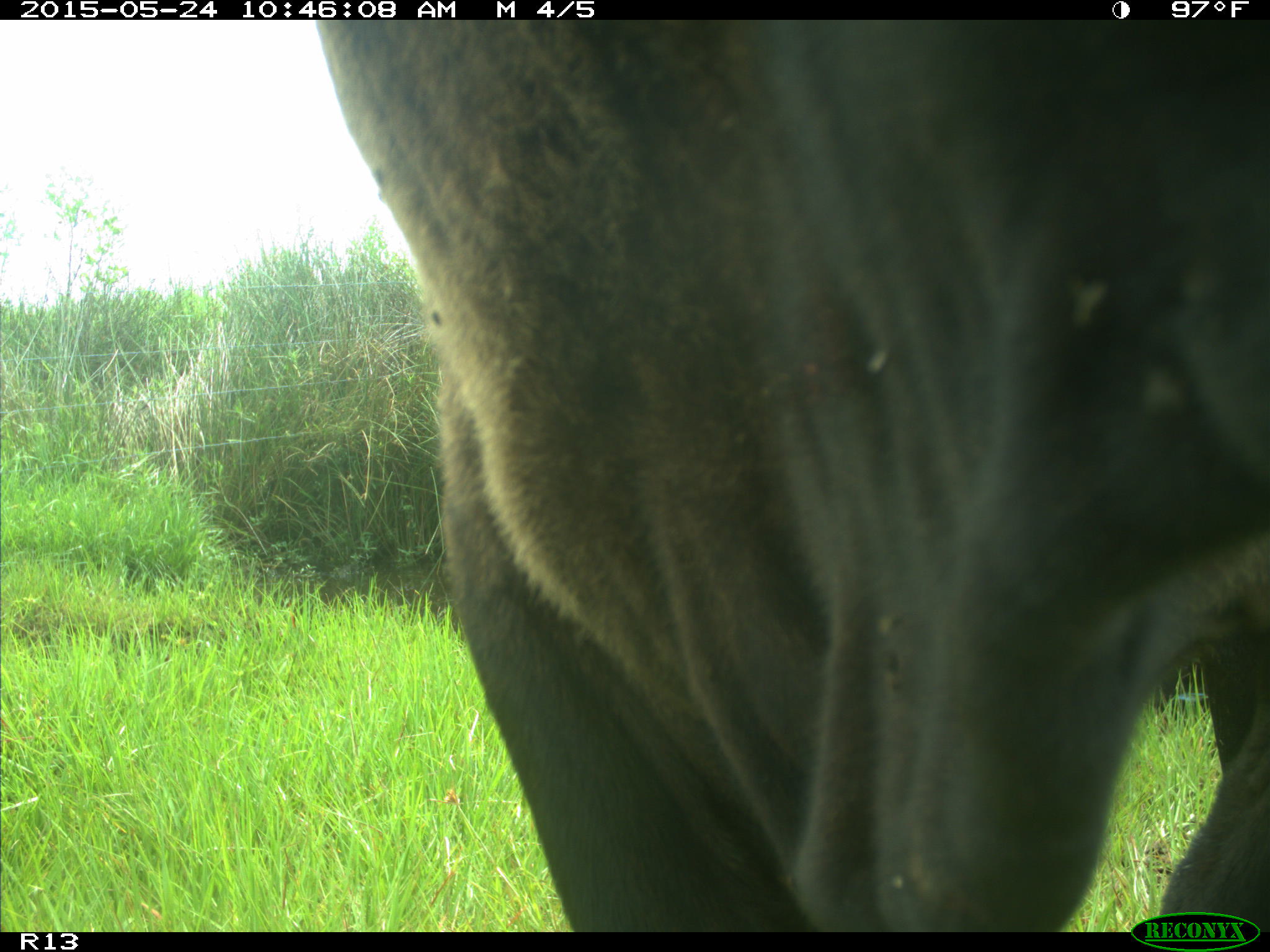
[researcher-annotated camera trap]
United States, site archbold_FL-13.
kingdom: Animalia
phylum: Chordata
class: Mammalia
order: Artiodactyla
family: Bovidae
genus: Bos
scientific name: Bos taurus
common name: domestic cow